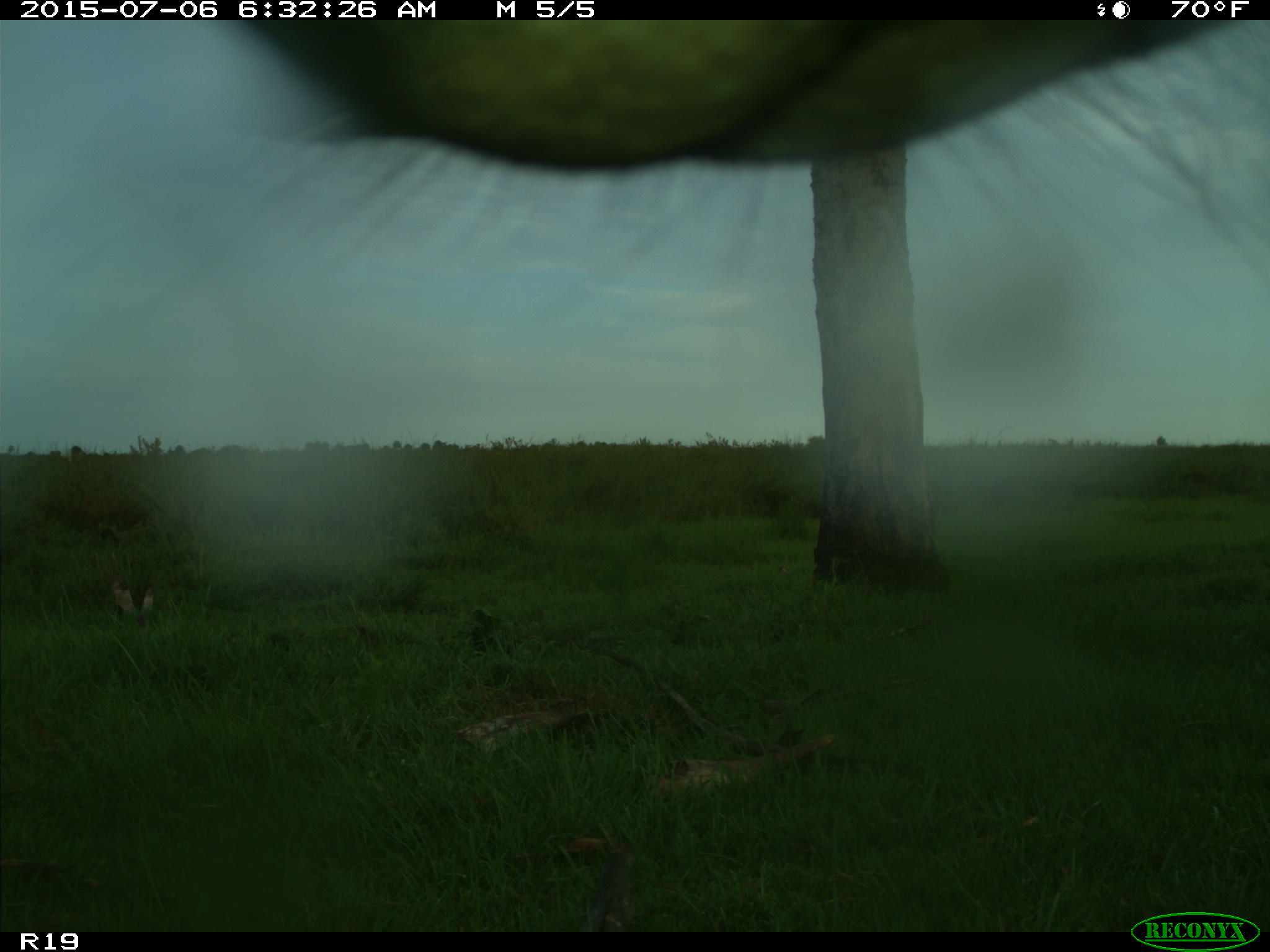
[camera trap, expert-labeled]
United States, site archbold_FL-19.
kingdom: Animalia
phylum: Chordata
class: Mammalia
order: Artiodactyla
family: Bovidae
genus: Bos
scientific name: Bos taurus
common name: domestic cow